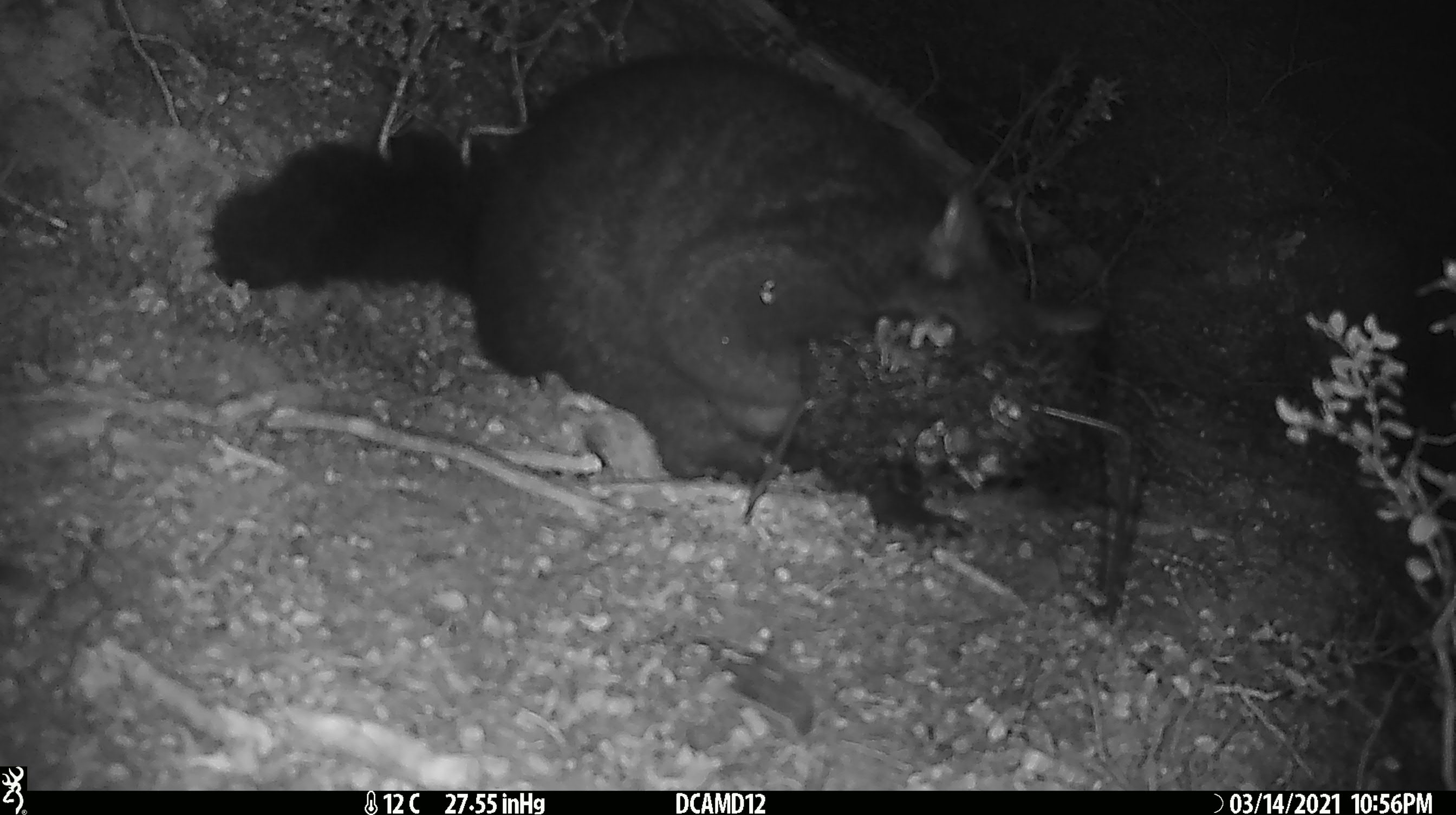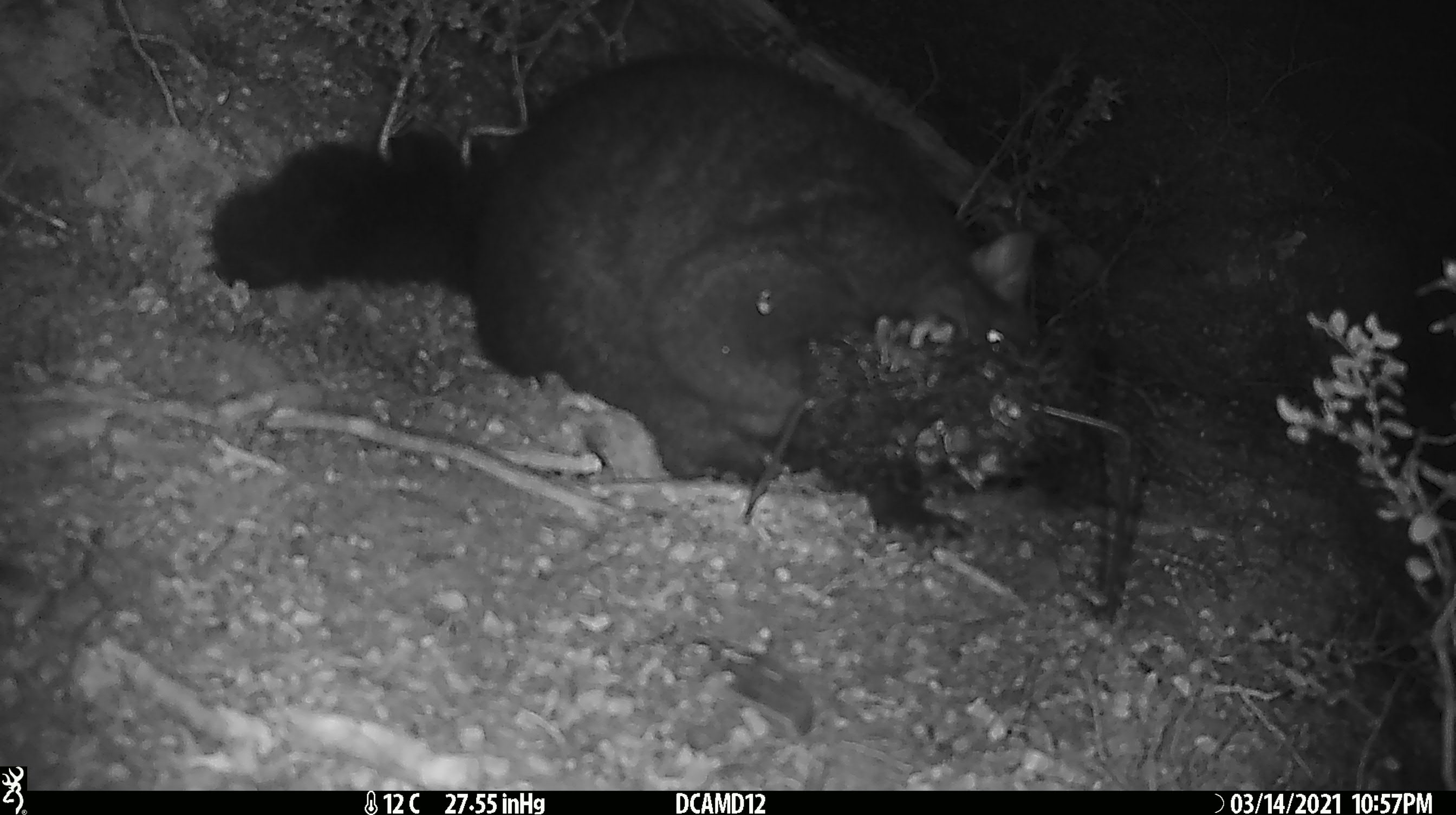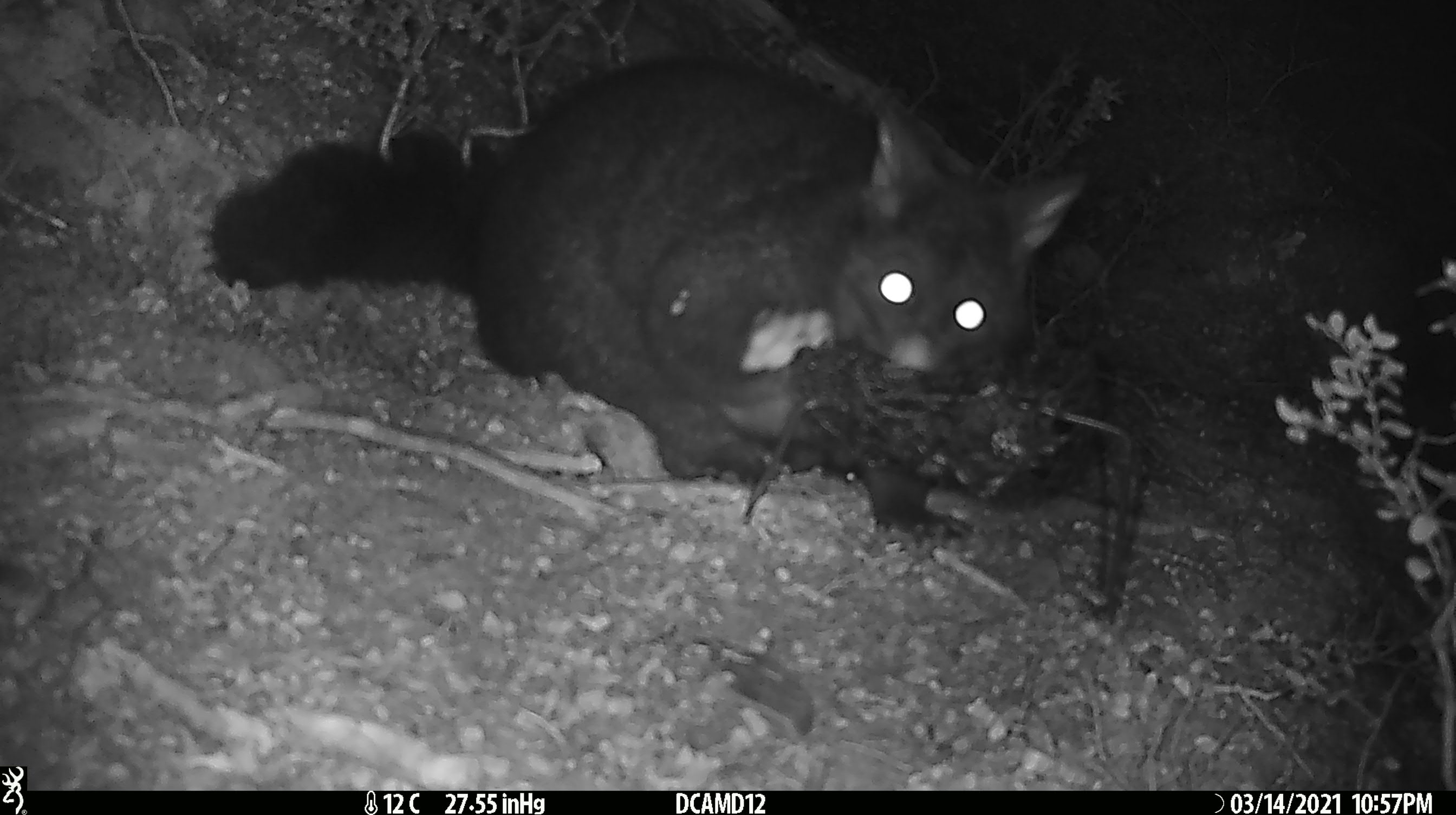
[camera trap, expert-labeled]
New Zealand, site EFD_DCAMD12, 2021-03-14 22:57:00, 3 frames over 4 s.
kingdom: Animalia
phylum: Chordata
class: Mammalia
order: Diprotodontia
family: Phalangeridae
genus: Trichosurus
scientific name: Trichosurus vulpecula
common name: common brushtail possum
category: possum